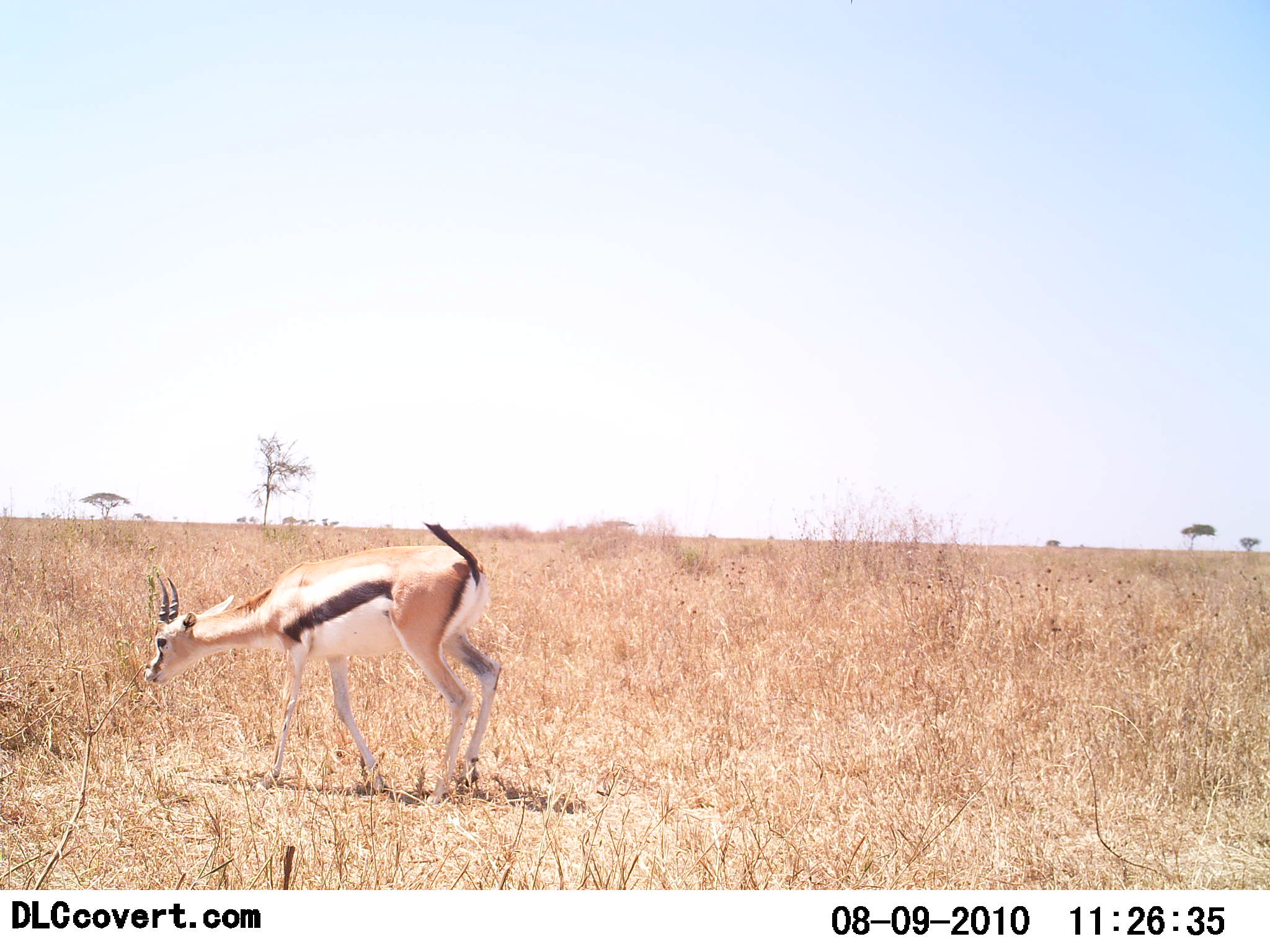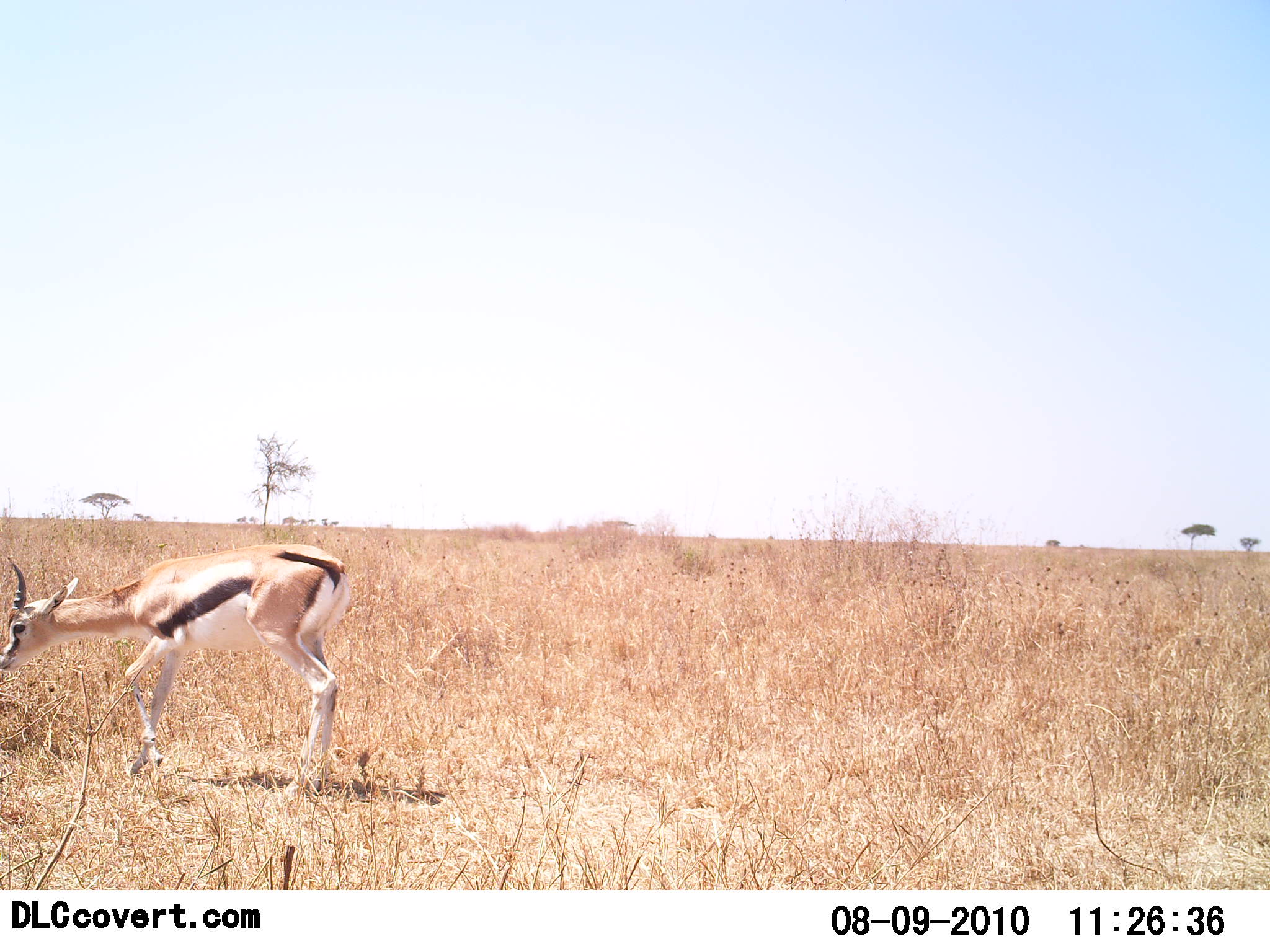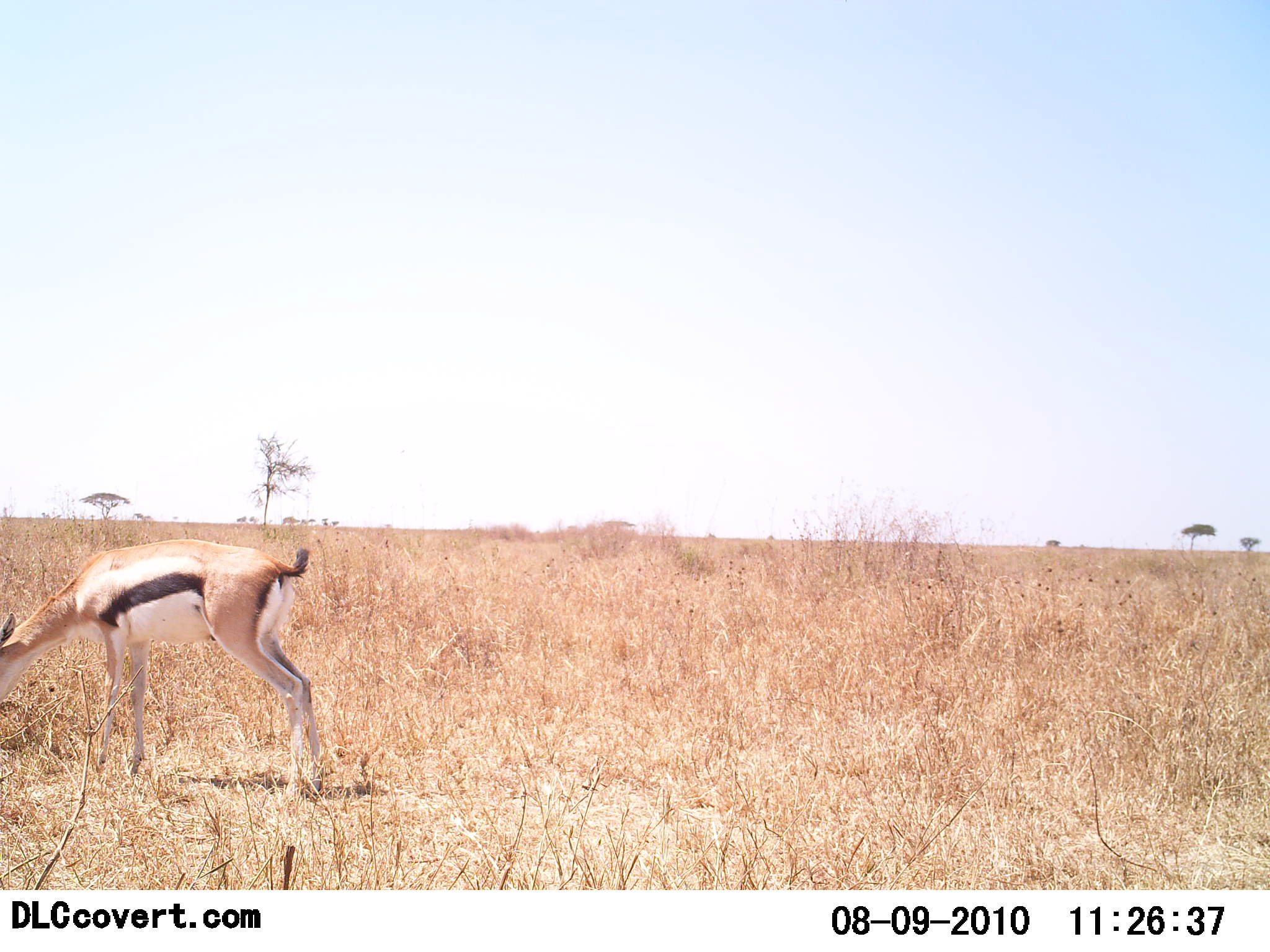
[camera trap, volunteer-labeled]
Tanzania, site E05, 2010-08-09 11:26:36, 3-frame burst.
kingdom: Animalia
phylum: Chordata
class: Mammalia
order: Artiodactyla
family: Bovidae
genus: Eudorcas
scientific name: Eudorcas thomsonii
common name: thomson's gazelle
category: gazellethomsons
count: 1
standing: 7%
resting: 0%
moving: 93%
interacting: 0%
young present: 0%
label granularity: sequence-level